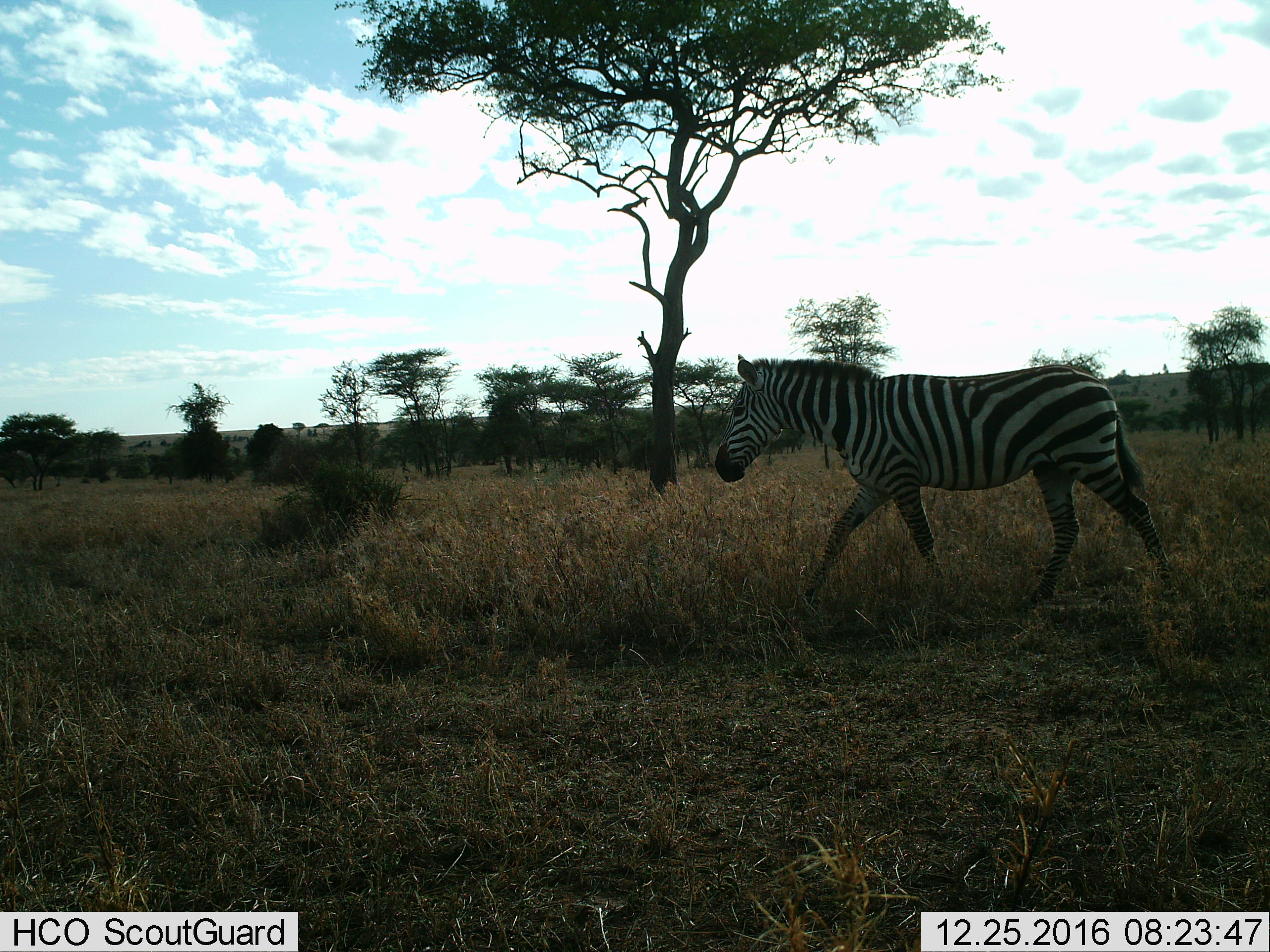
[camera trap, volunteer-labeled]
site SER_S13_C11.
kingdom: Animalia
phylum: Chordata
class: Mammalia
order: Perissodactyla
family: Equidae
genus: Equus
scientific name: Equus quagga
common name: plains zebra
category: zebraplains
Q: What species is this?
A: Zebraplains (plains zebra) (Equus quagga).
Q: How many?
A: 1.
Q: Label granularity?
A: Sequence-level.